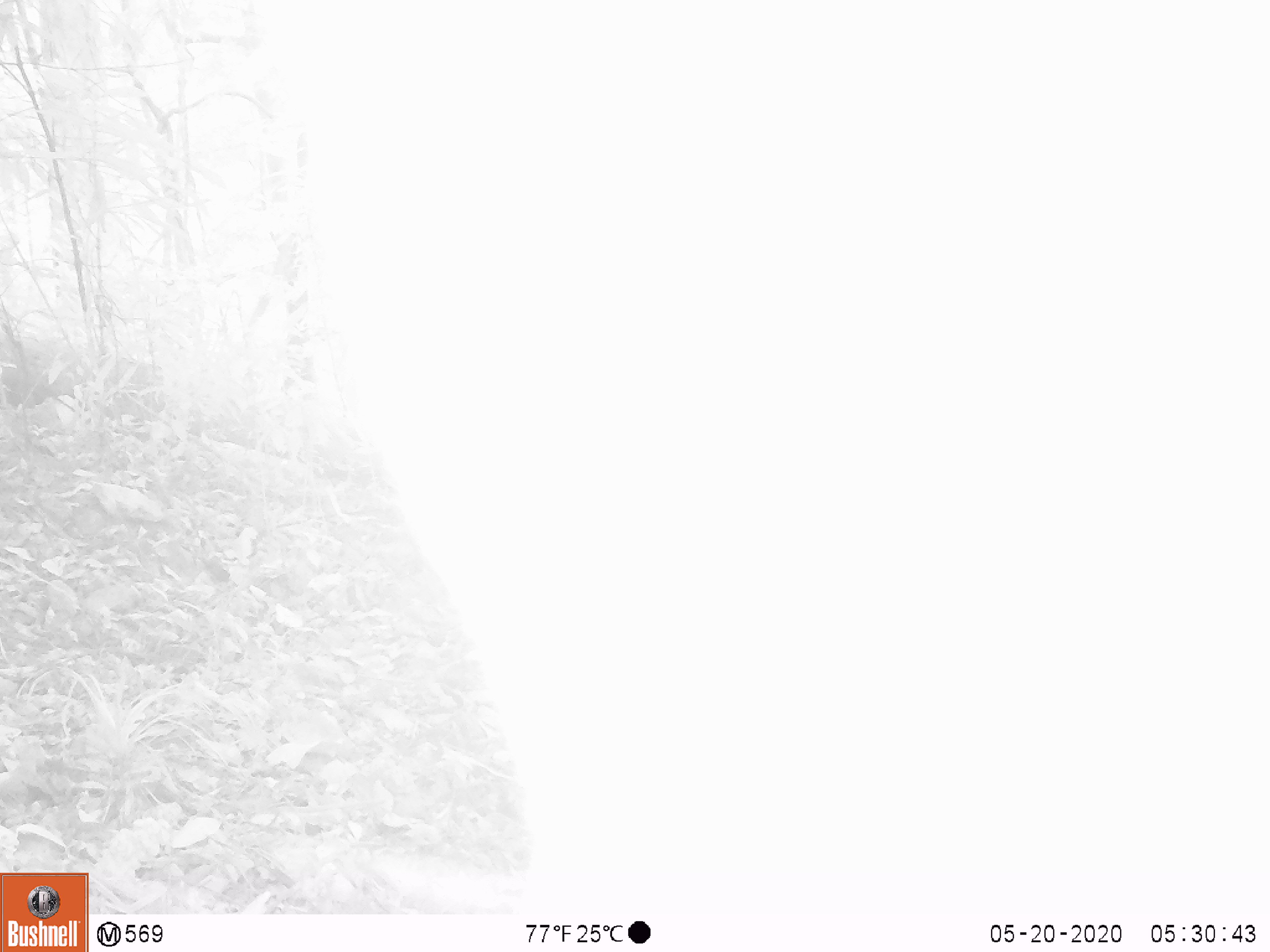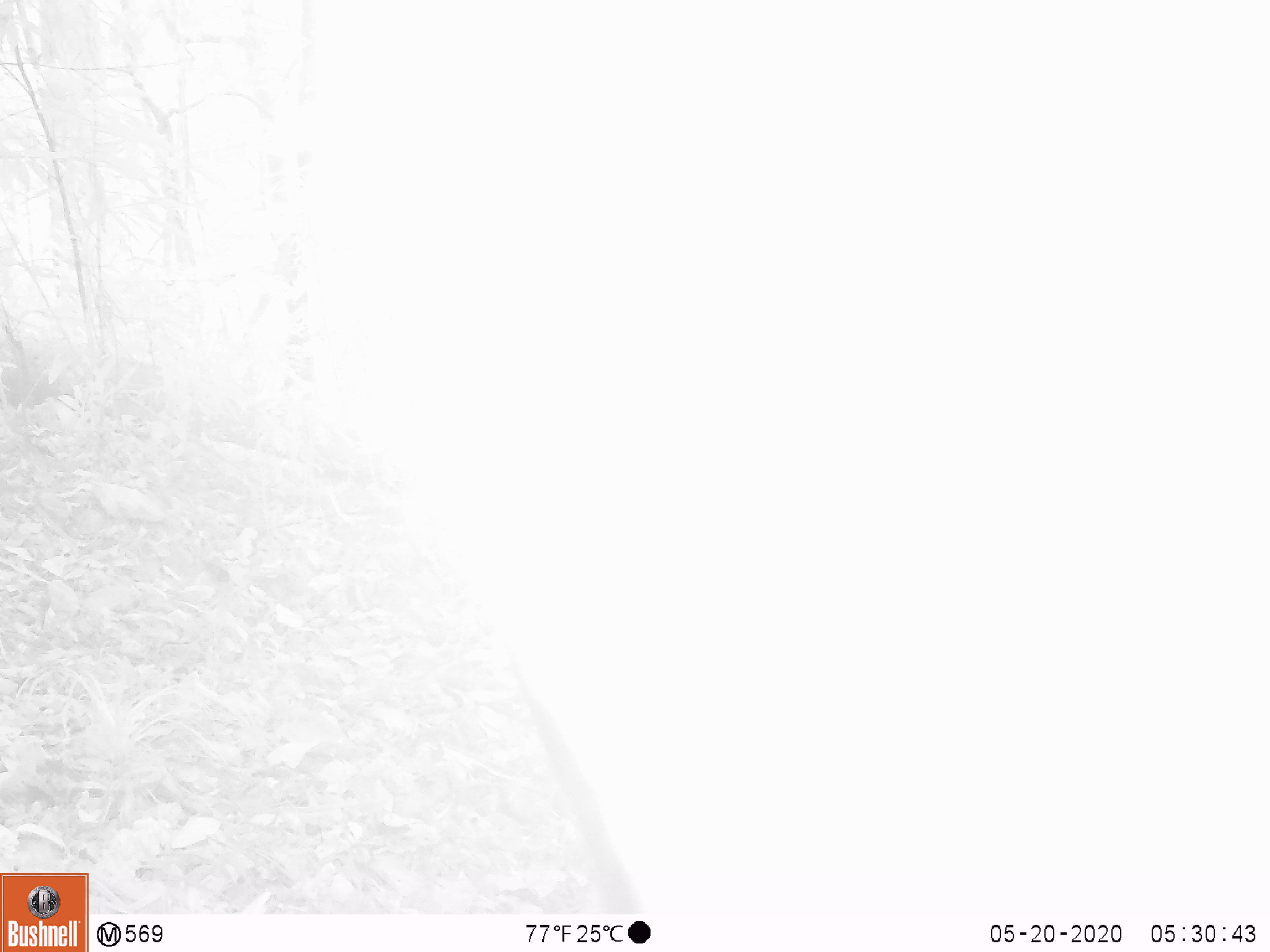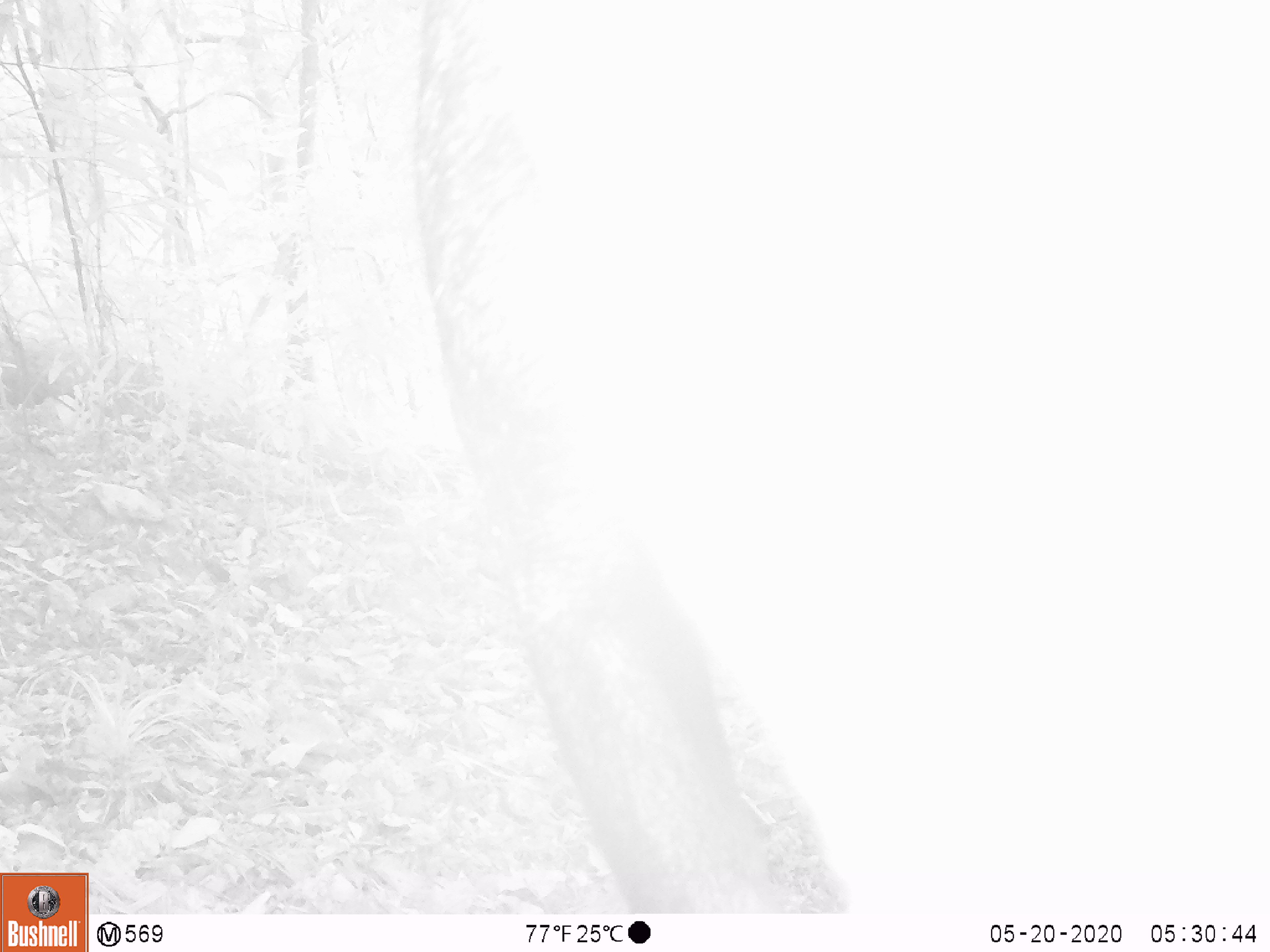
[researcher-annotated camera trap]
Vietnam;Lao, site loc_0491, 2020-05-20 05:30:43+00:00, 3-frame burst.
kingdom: Animalia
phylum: Chordata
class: Mammalia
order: Artiodactyla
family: Bovidae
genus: Capricornis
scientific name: Capricornis sumatraensis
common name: chinese serow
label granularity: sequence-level